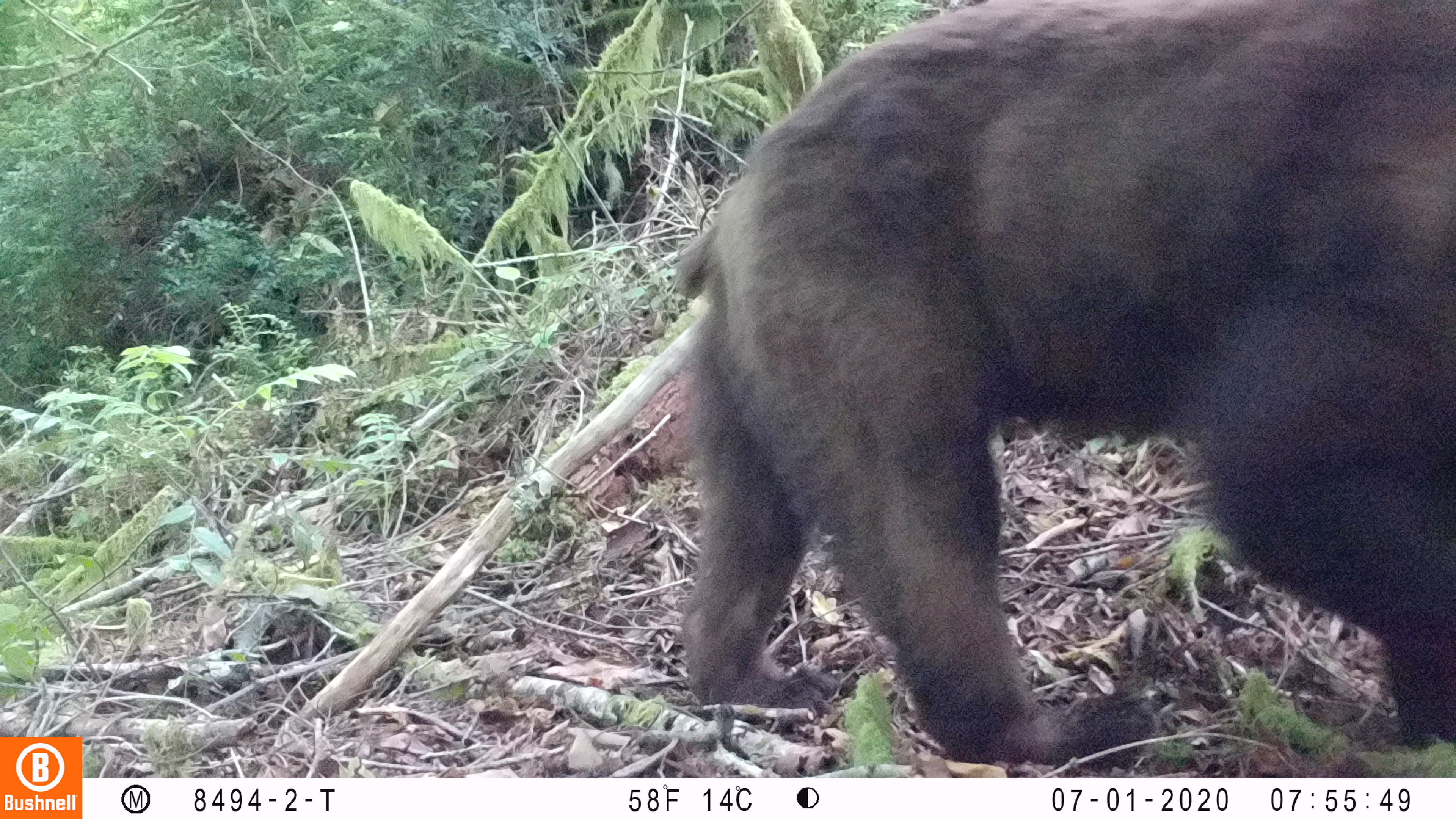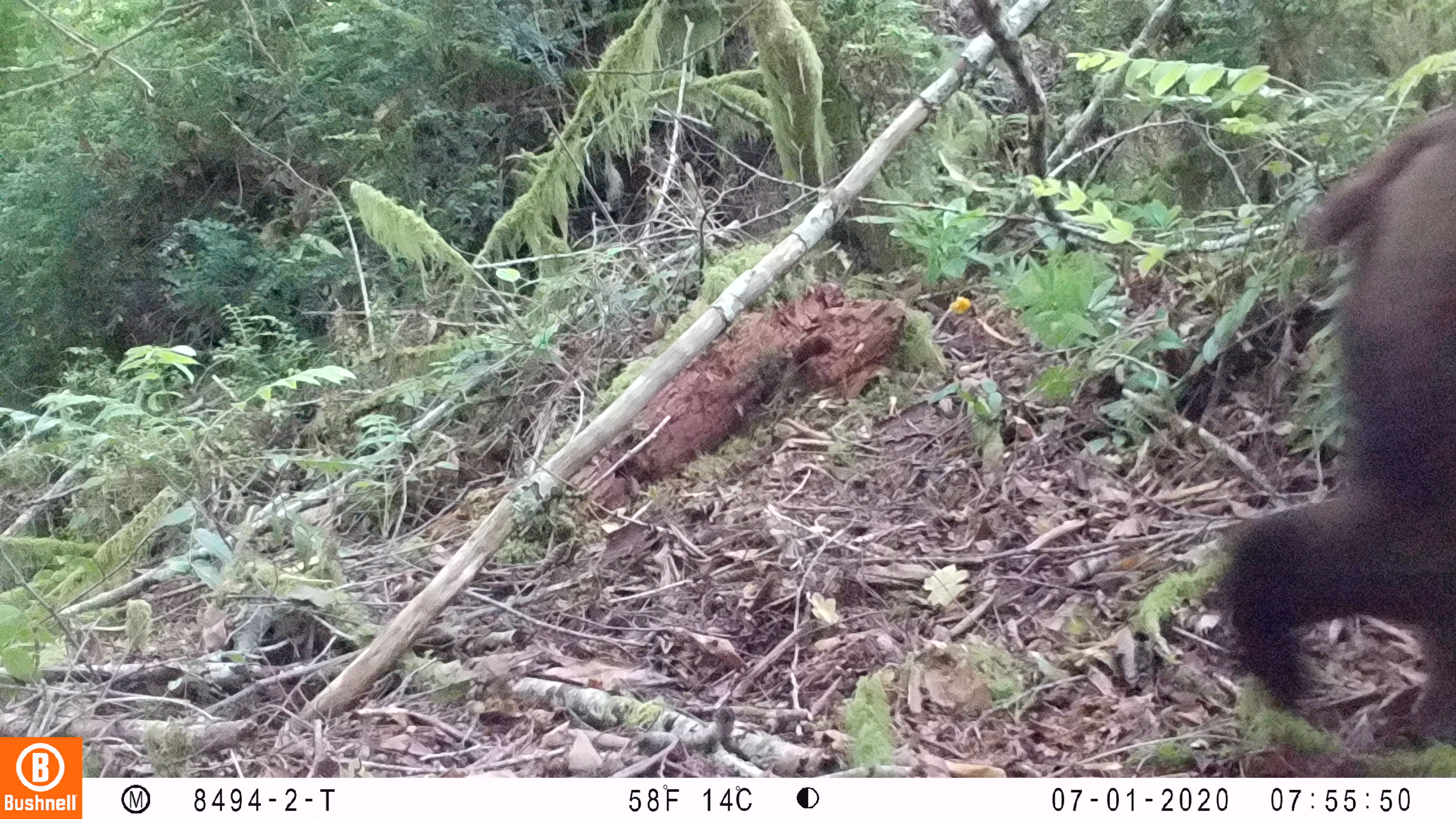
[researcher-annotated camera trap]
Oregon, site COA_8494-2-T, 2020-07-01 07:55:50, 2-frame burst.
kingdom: Animalia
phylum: Chordata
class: Mammalia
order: Carnivora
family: Ursidae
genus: Ursus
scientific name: Ursus americanus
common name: american black bear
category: black bear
Black bear (american black bear) (Ursus americanus).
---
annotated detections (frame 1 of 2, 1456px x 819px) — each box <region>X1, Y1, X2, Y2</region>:
black bear: <region>652, 3, 1448, 770</region>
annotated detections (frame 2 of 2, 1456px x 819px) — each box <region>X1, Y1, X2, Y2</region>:
black bear: <region>1222, 105, 1451, 737</region>